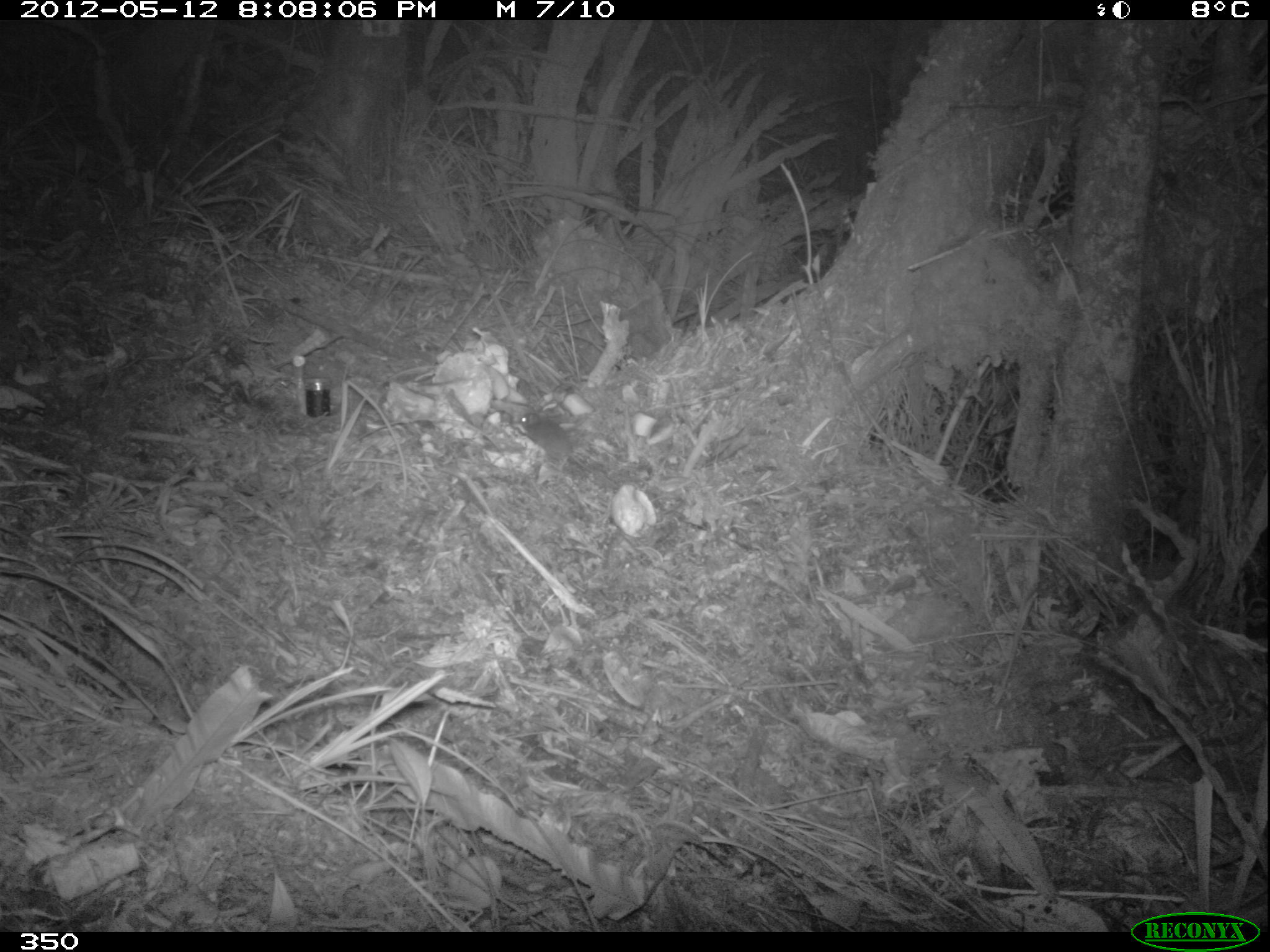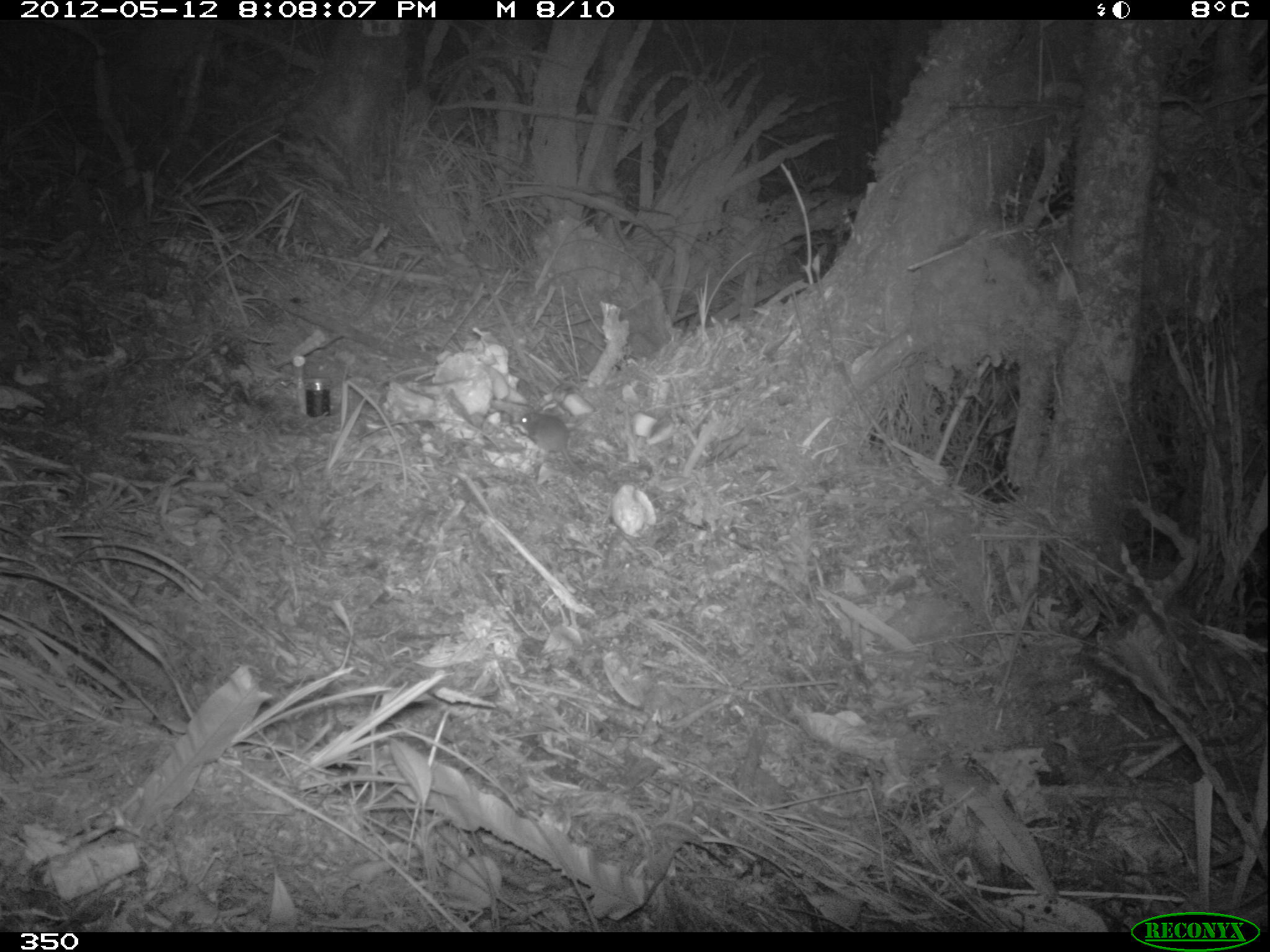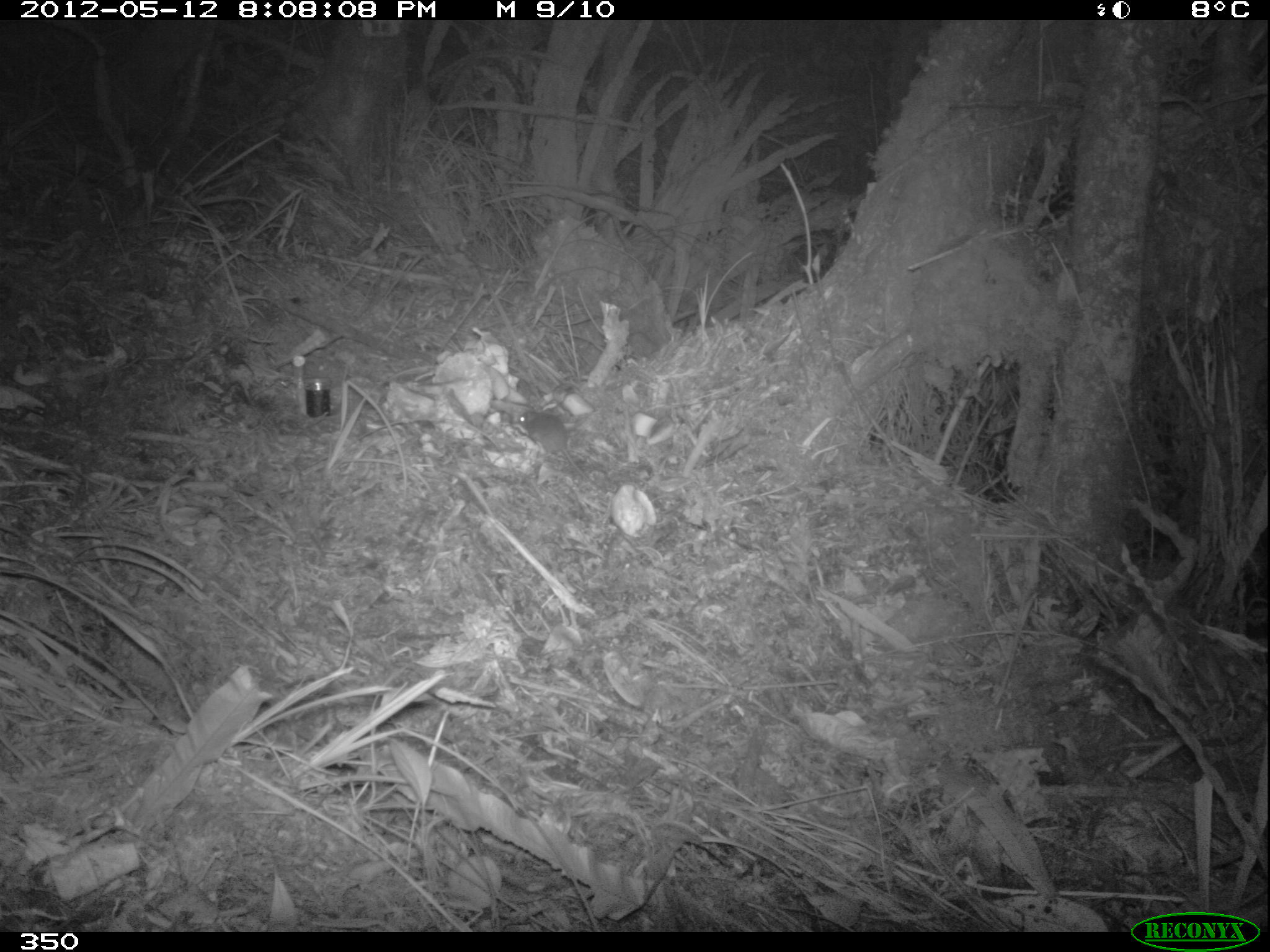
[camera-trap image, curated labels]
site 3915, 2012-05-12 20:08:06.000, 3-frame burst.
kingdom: Animalia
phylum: Chordata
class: Mammalia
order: Rodentia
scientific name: Rodentia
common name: rodents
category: unknown rodent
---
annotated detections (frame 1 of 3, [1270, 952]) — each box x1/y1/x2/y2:
unknown rodent: 518/411/617/488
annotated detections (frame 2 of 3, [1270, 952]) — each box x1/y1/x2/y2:
unknown rodent: 518/411/598/484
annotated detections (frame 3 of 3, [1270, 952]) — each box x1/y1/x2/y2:
unknown rodent: 517/409/605/492